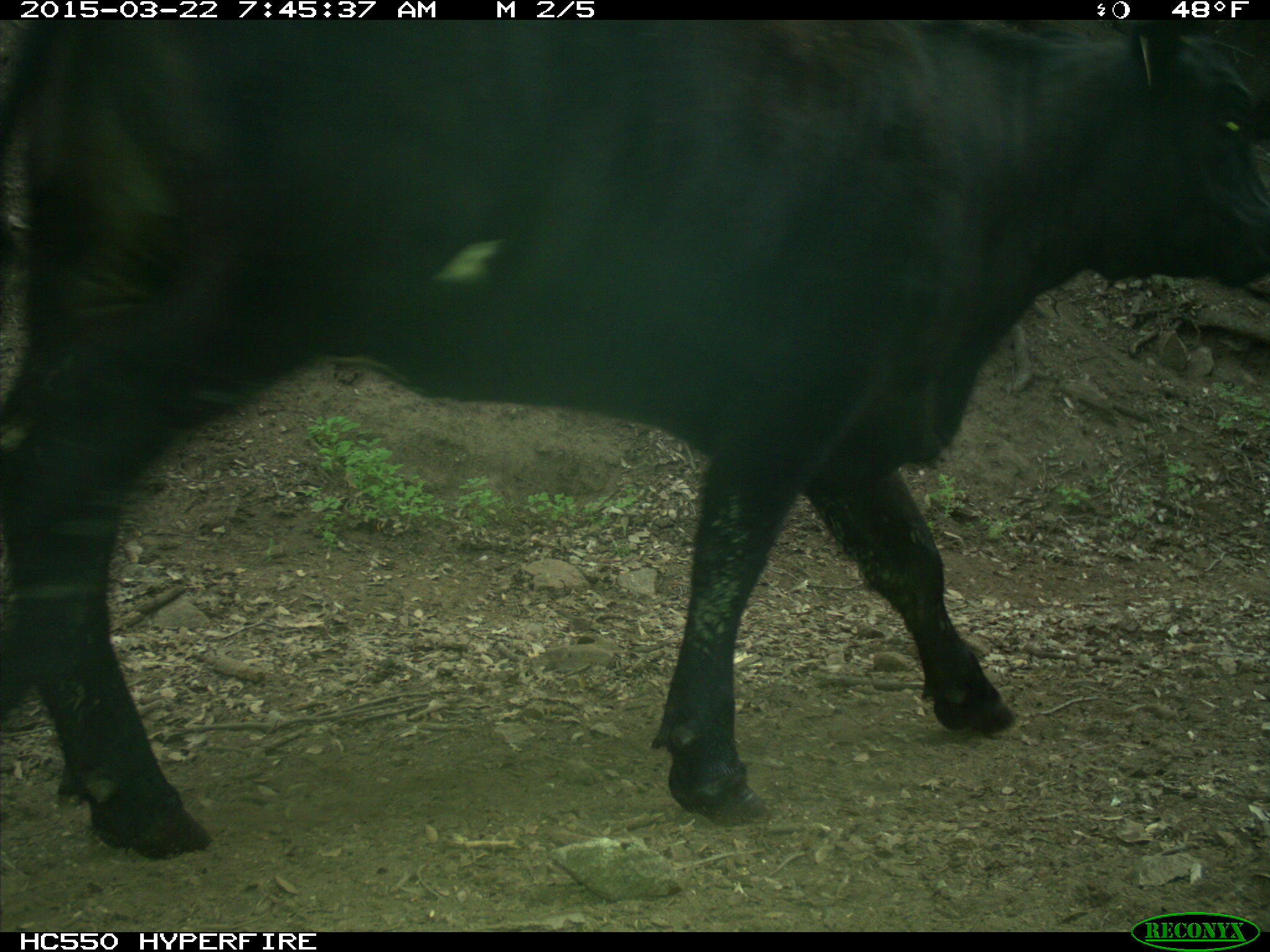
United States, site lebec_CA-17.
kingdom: Animalia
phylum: Chordata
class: Mammalia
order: Artiodactyla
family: Bovidae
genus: Bos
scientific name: Bos taurus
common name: domestic cow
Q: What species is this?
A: Bos taurus (domestic cow).